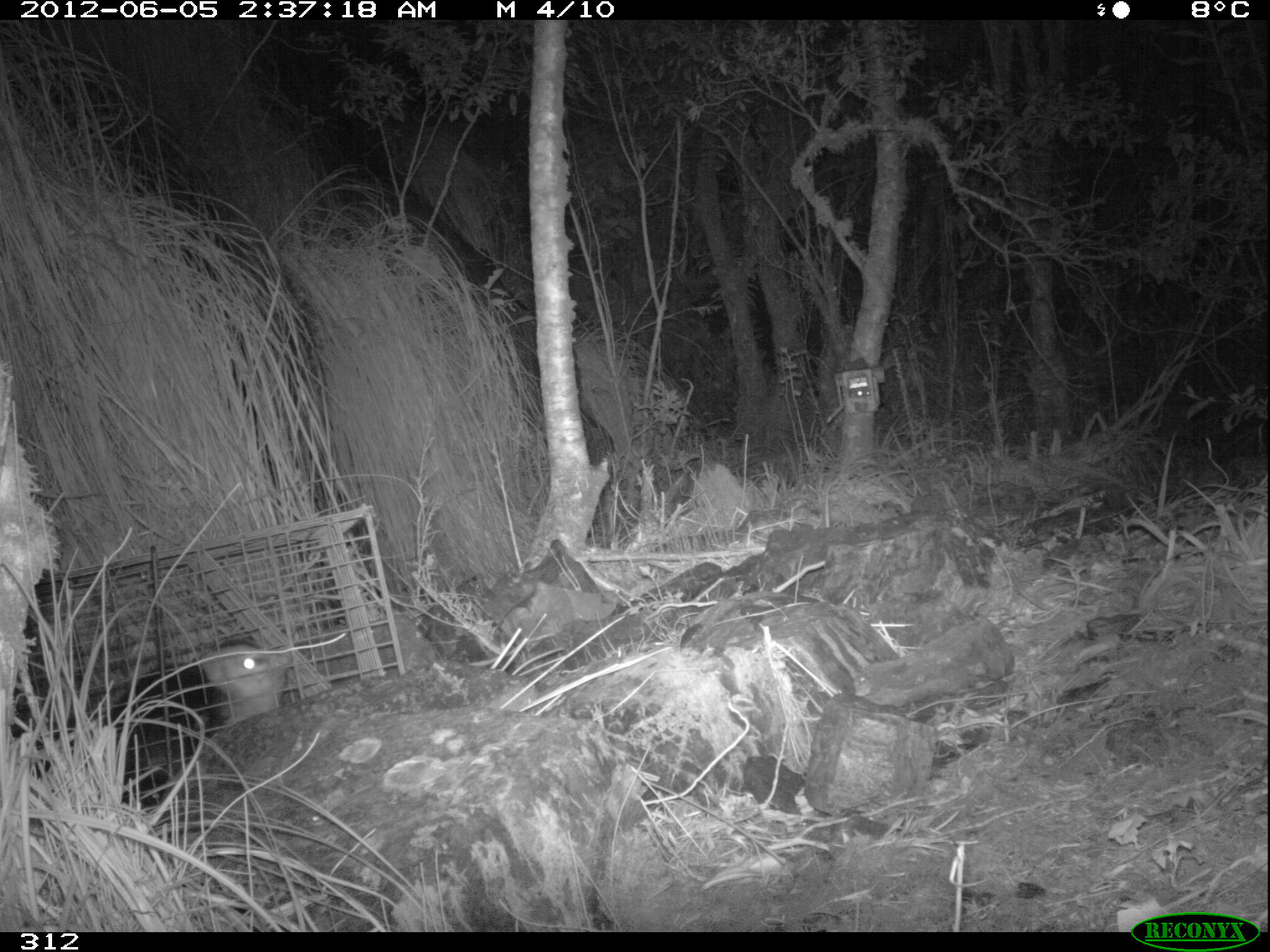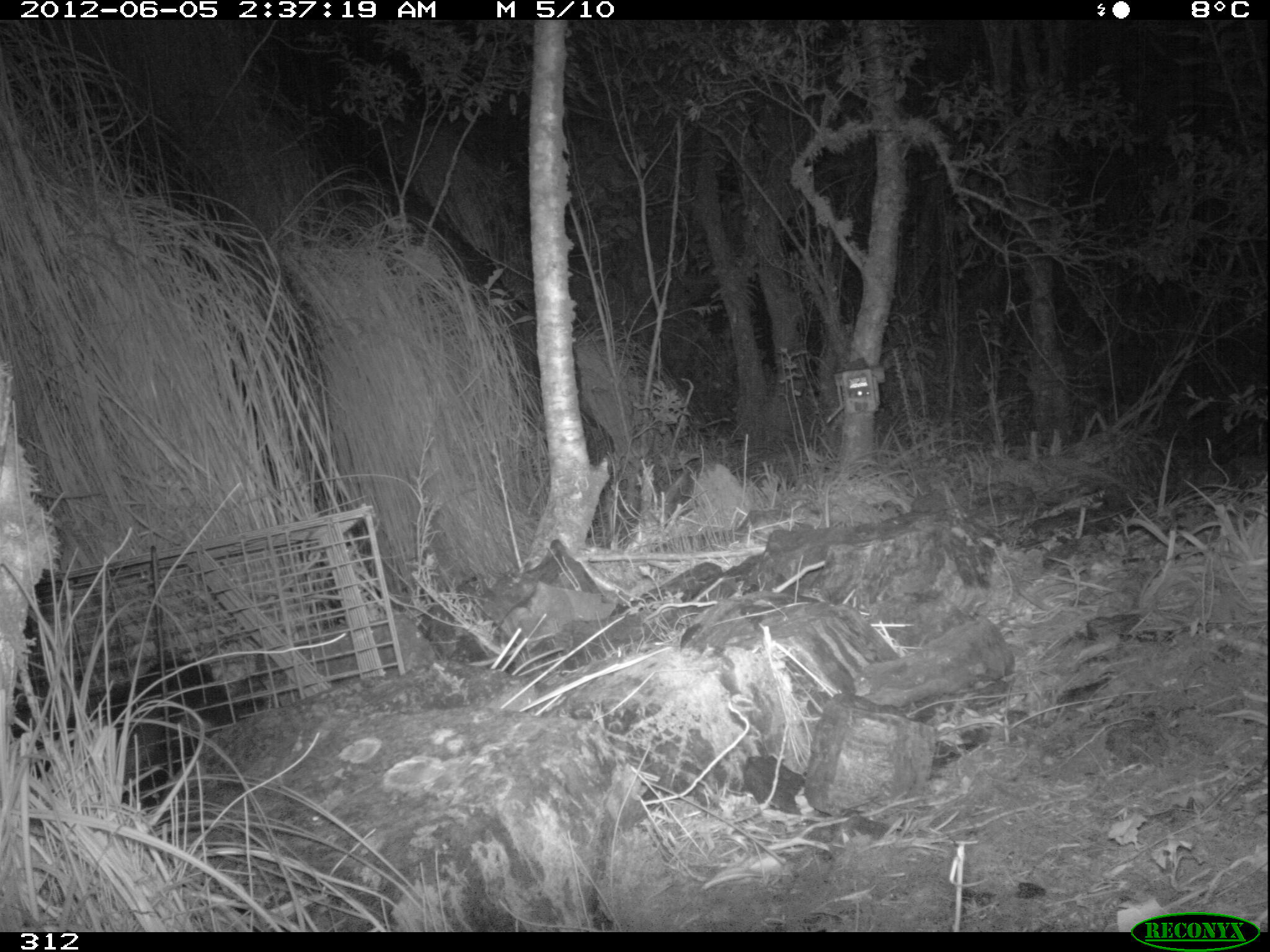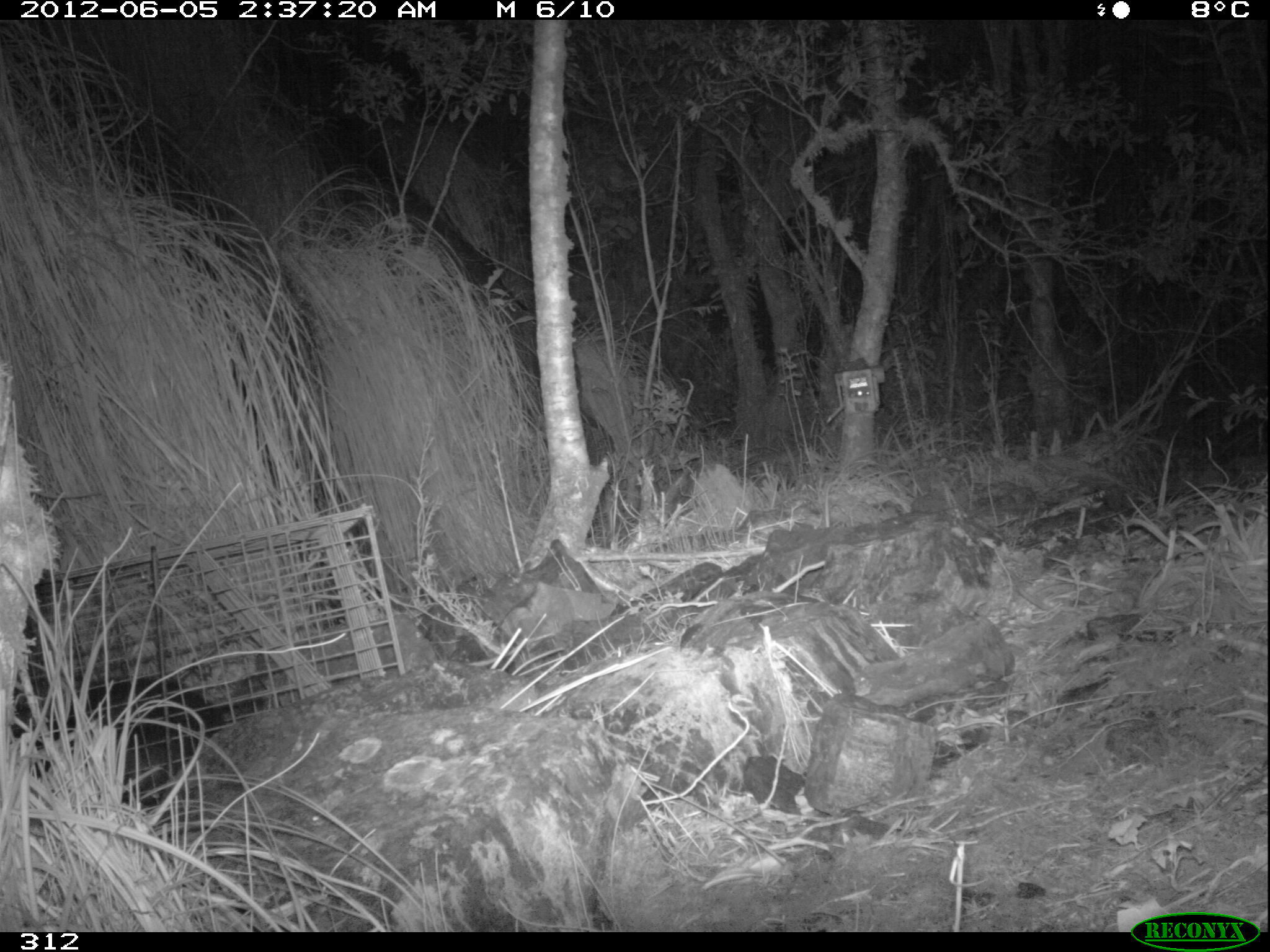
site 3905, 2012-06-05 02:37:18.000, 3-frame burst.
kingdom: Animalia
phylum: Chordata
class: Mammalia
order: Didelphimorphia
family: Didelphidae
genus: Didelphis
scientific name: Didelphis pernigra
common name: andean white-eared opossum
Didelphis pernigra (andean white-eared opossum).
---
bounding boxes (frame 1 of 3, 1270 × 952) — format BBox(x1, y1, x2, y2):
didelphis pernigra: BBox(8, 633, 296, 806)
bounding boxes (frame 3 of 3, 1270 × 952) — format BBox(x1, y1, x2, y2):
didelphis pernigra: BBox(9, 647, 273, 810)